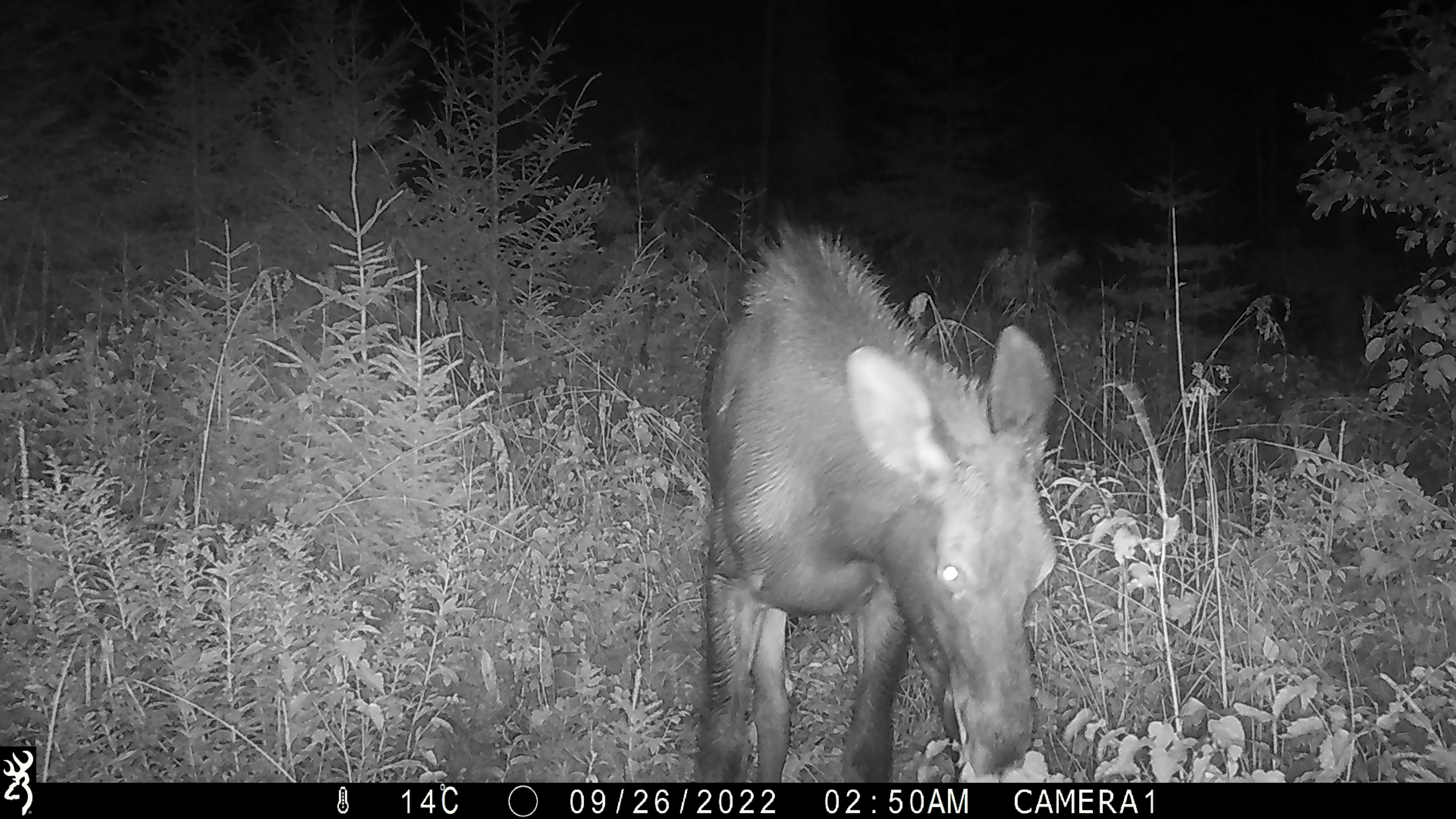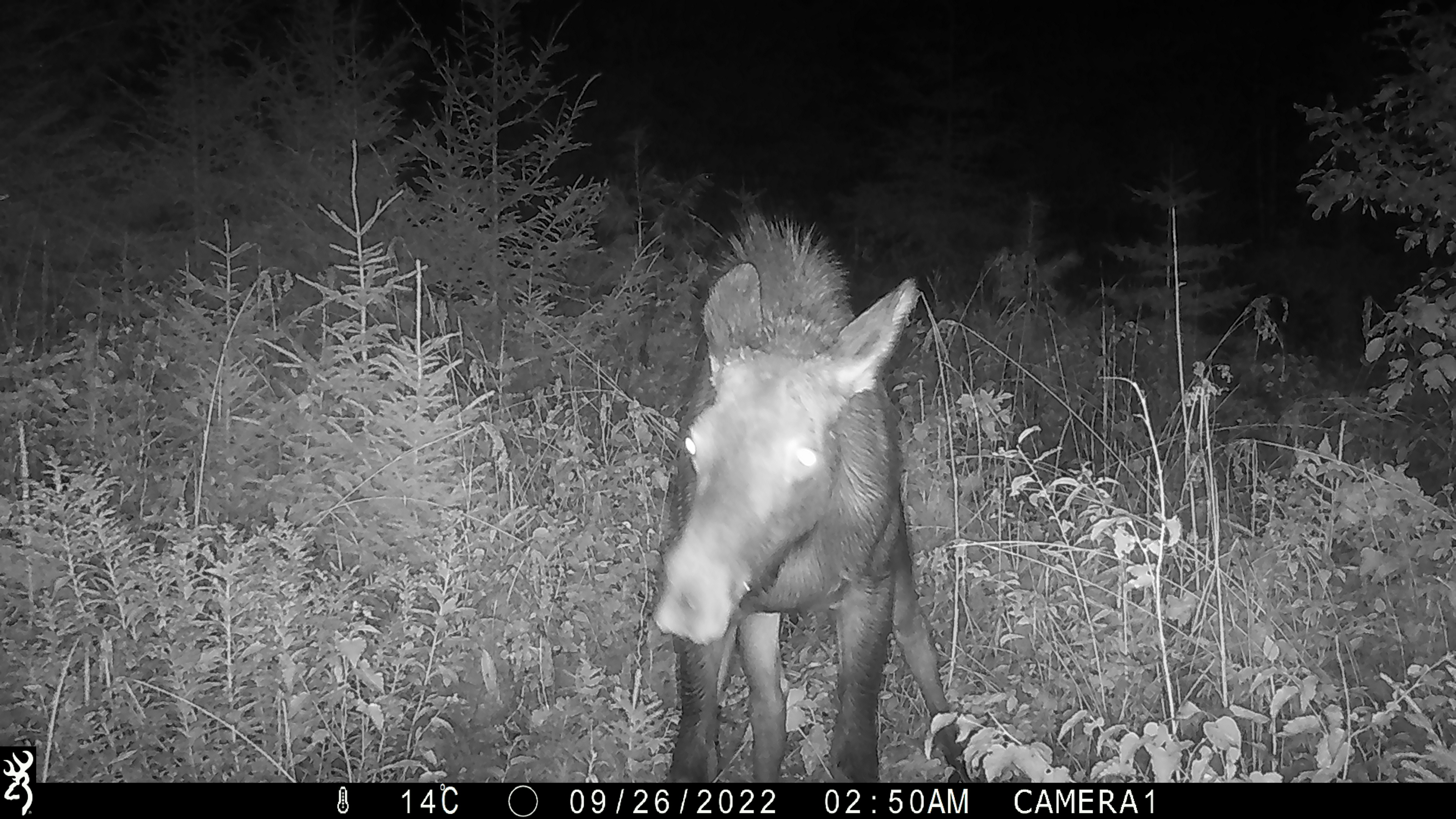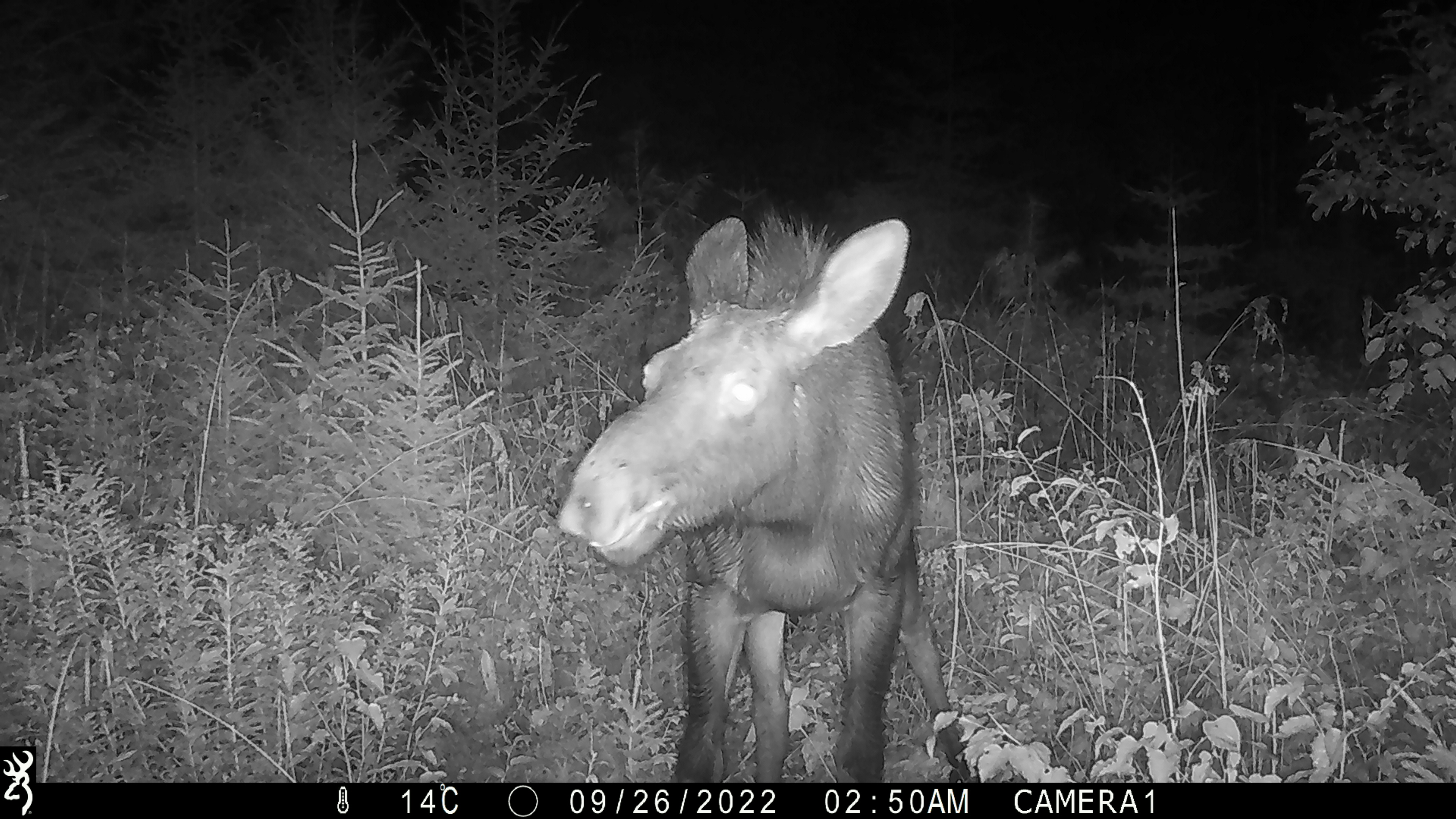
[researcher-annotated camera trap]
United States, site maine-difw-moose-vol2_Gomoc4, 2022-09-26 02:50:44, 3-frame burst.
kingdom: Animalia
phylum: Chordata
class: Mammalia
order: Artiodactyla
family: Cervidae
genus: Alces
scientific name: Alces alces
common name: moose